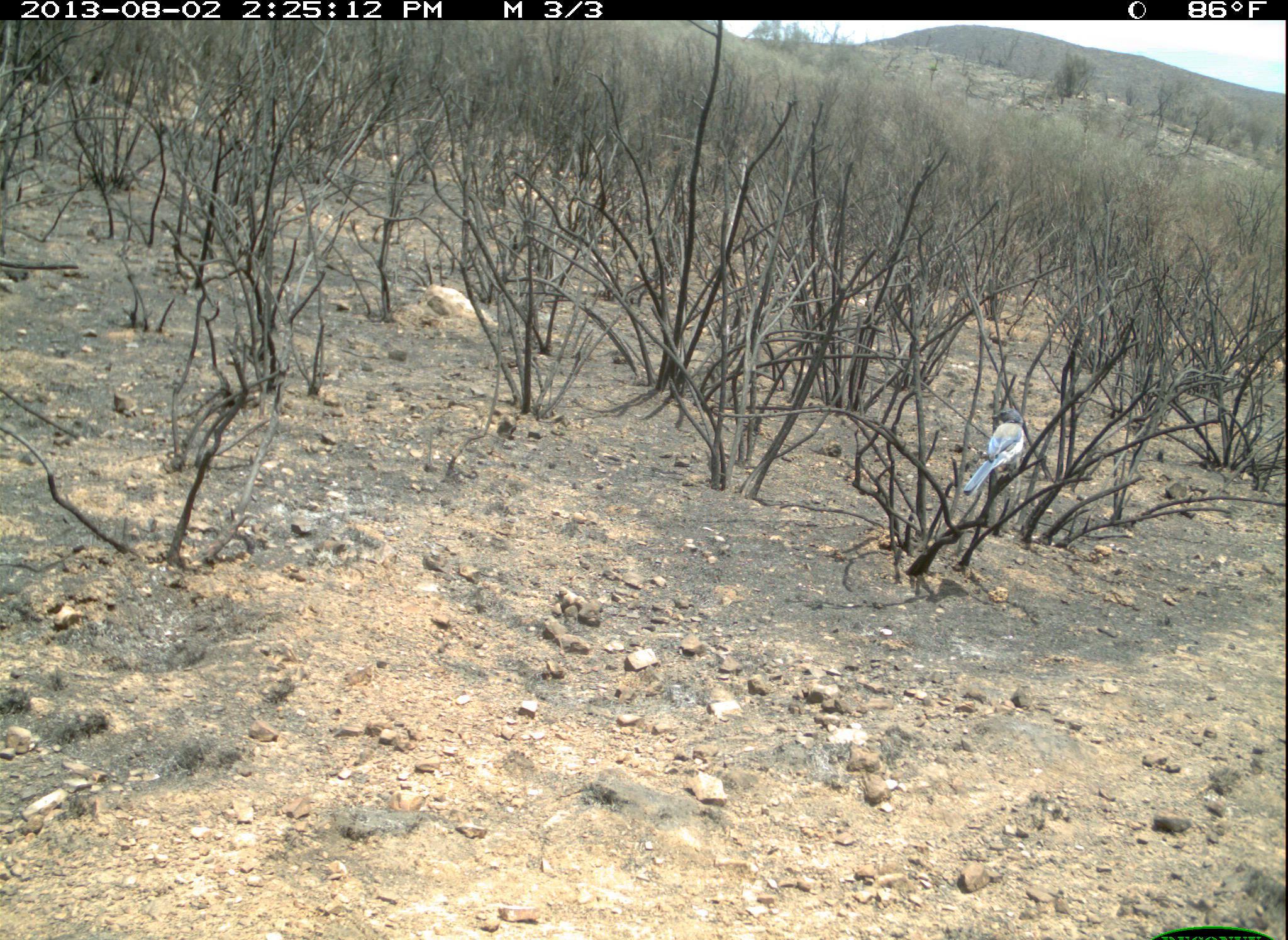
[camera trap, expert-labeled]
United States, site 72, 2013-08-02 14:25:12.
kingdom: Animalia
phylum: Chordata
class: Aves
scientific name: Aves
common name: bird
Bird (Aves).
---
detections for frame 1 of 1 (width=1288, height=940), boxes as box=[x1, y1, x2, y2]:
bird: box=[964, 409, 1026, 496]; box=[409, 282, 499, 328]; box=[836, 297, 868, 313]